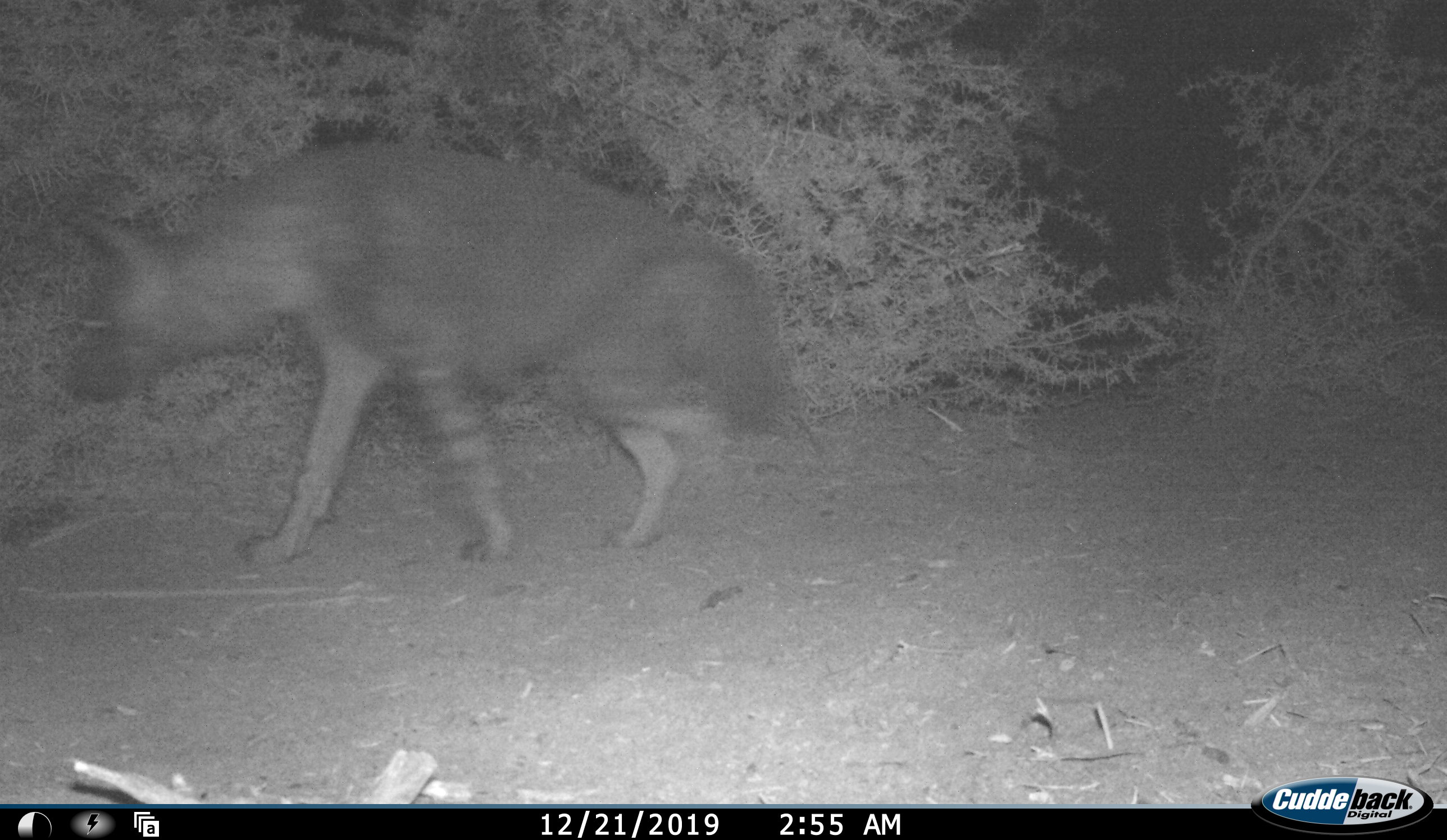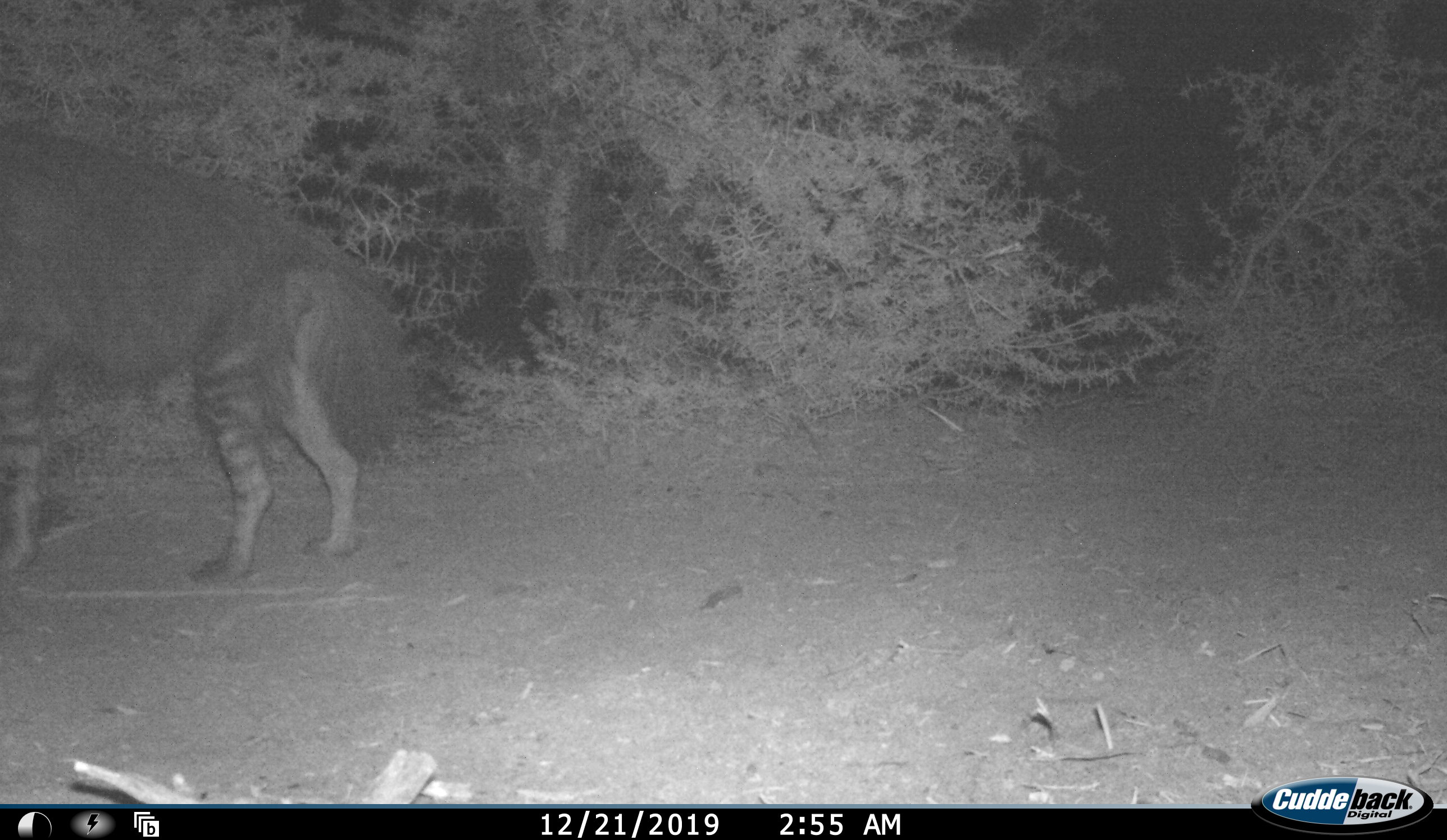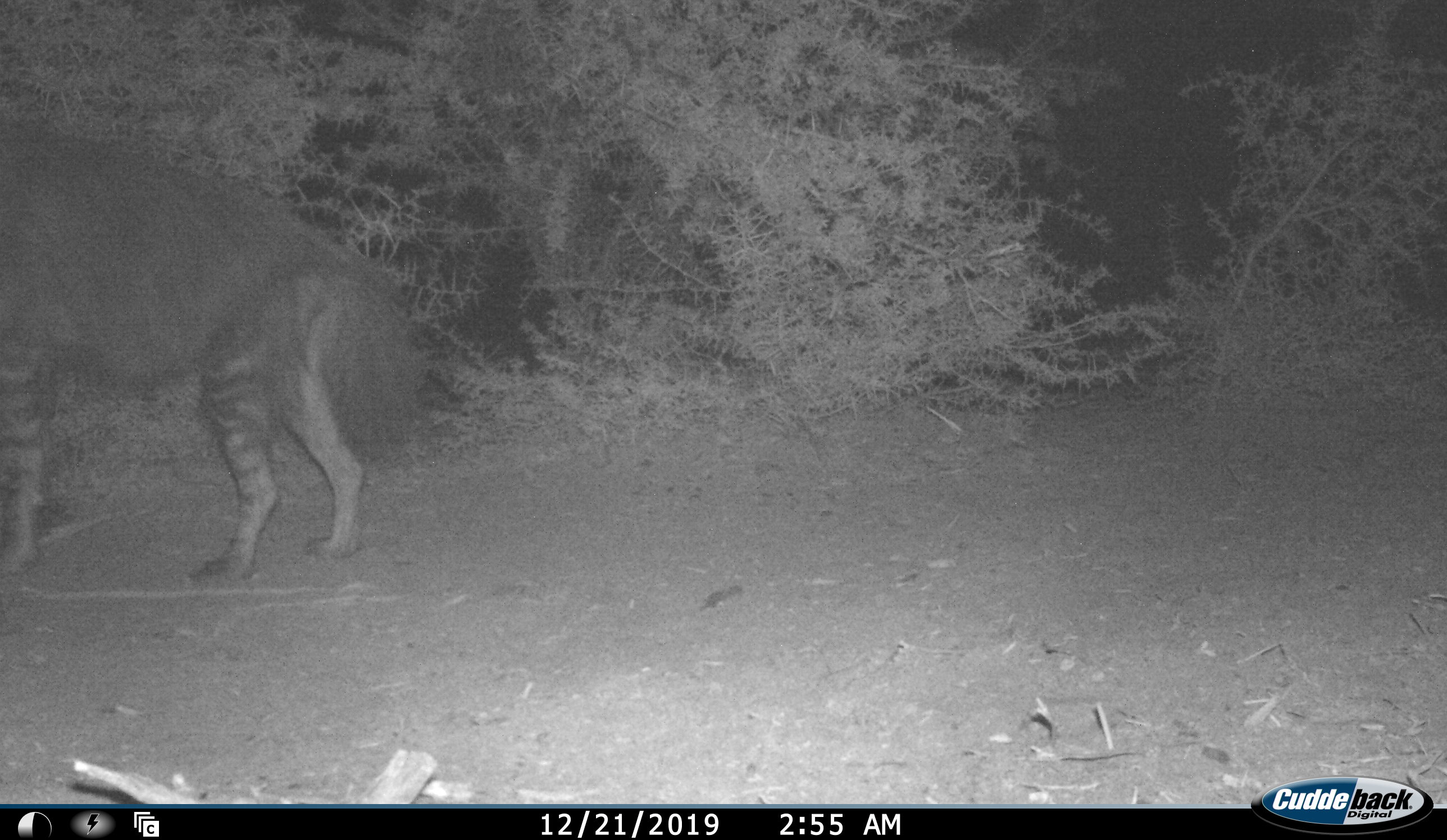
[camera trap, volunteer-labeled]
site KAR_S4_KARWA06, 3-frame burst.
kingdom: Animalia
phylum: Chordata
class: Mammalia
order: Carnivora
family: Hyaenidae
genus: Parahyaena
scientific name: Parahyaena brunnea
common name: brown hyena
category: hyenabrown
Hyenabrown (brown hyena) (Parahyaena brunnea), count 1. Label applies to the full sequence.